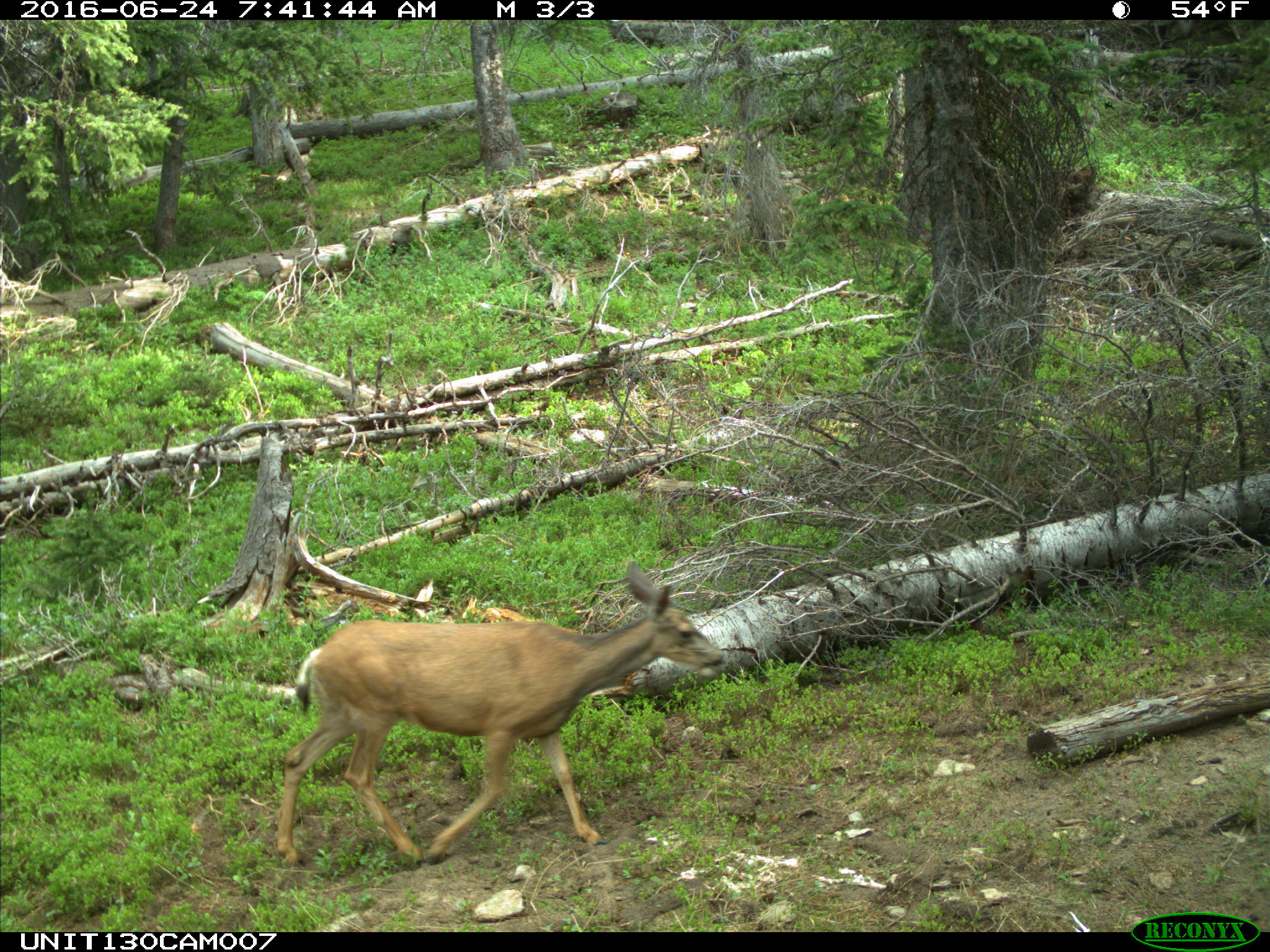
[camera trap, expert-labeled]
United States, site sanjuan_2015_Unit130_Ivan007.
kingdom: Animalia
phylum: Chordata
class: Mammalia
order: Artiodactyla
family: Cervidae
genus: Odocoileus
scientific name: Odocoileus hemionus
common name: mule deer